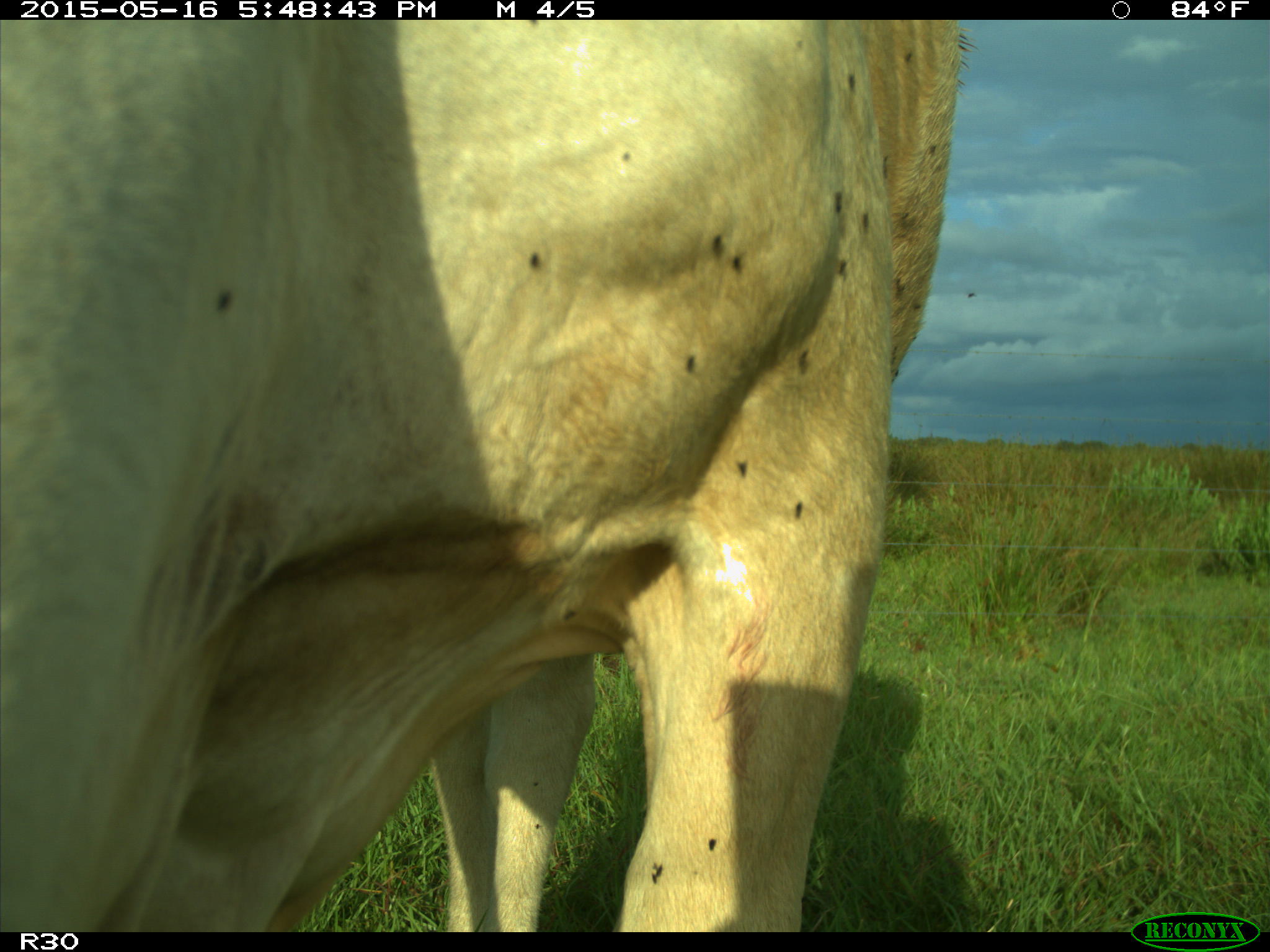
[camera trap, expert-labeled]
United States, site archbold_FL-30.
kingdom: Animalia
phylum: Chordata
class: Mammalia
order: Artiodactyla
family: Bovidae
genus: Bos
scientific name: Bos taurus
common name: domestic cow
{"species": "Bos taurus (domestic cow)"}